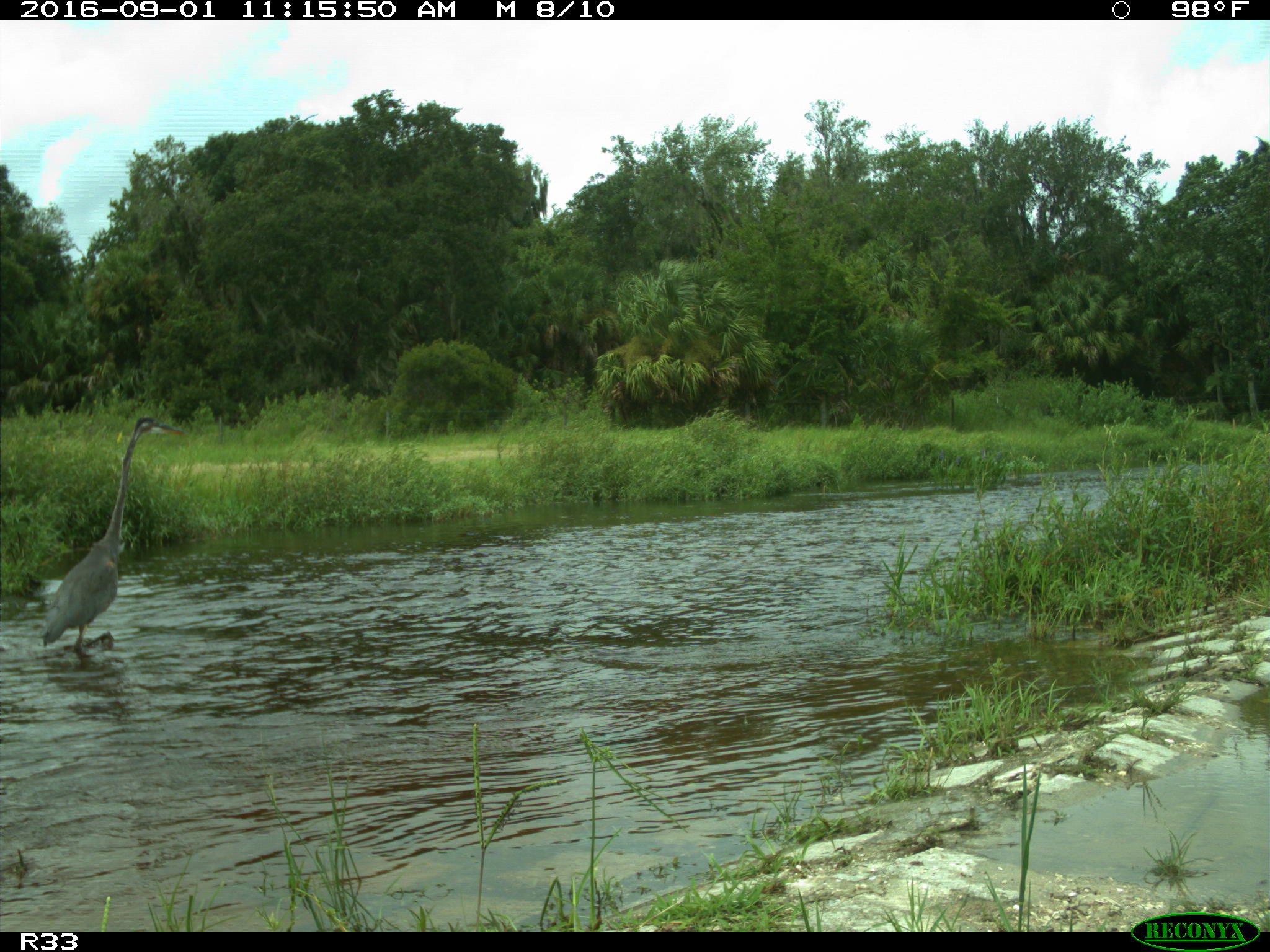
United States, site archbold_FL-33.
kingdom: Animalia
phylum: Chordata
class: Aves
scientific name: Aves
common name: birds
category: unidentified bird